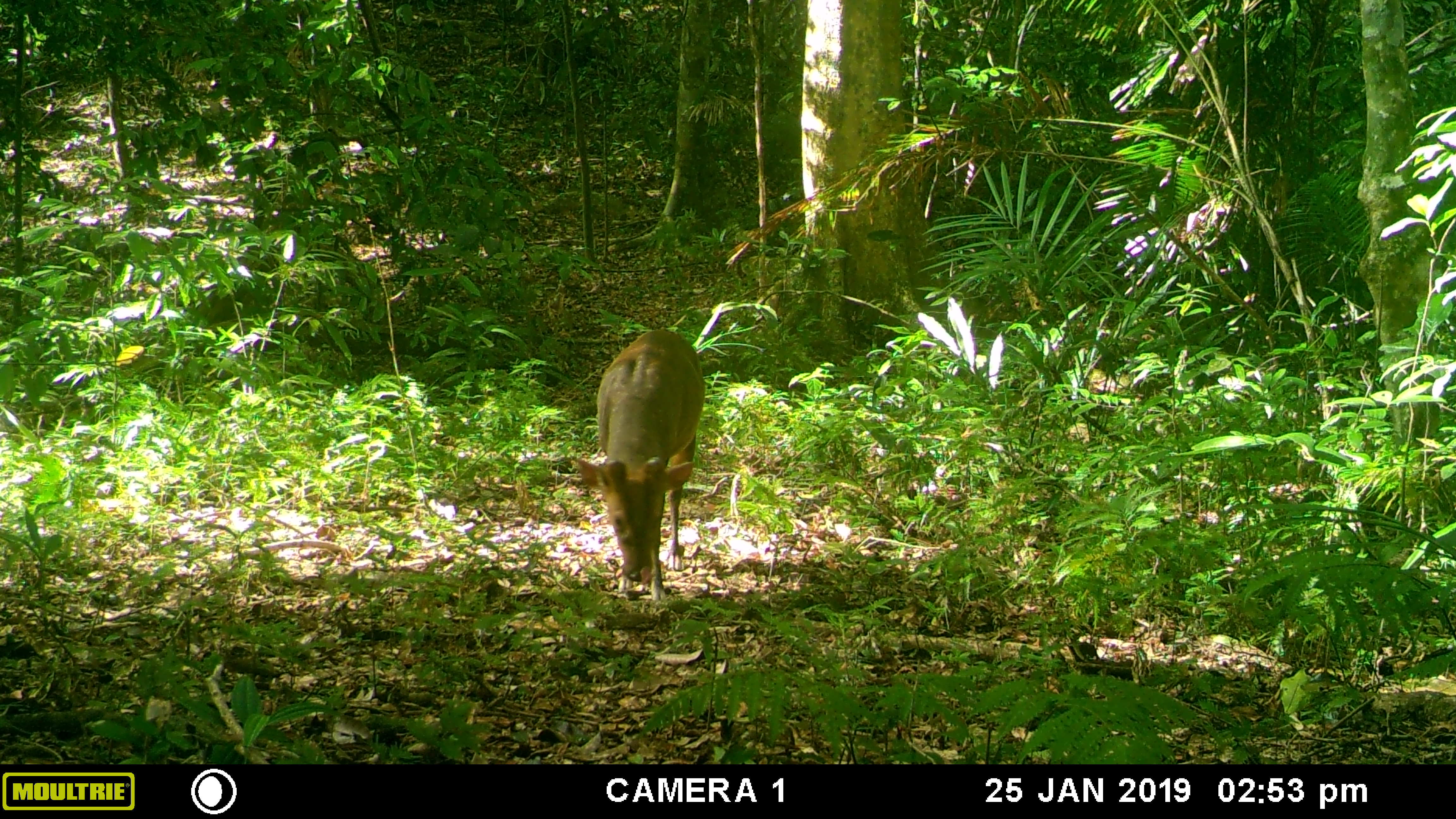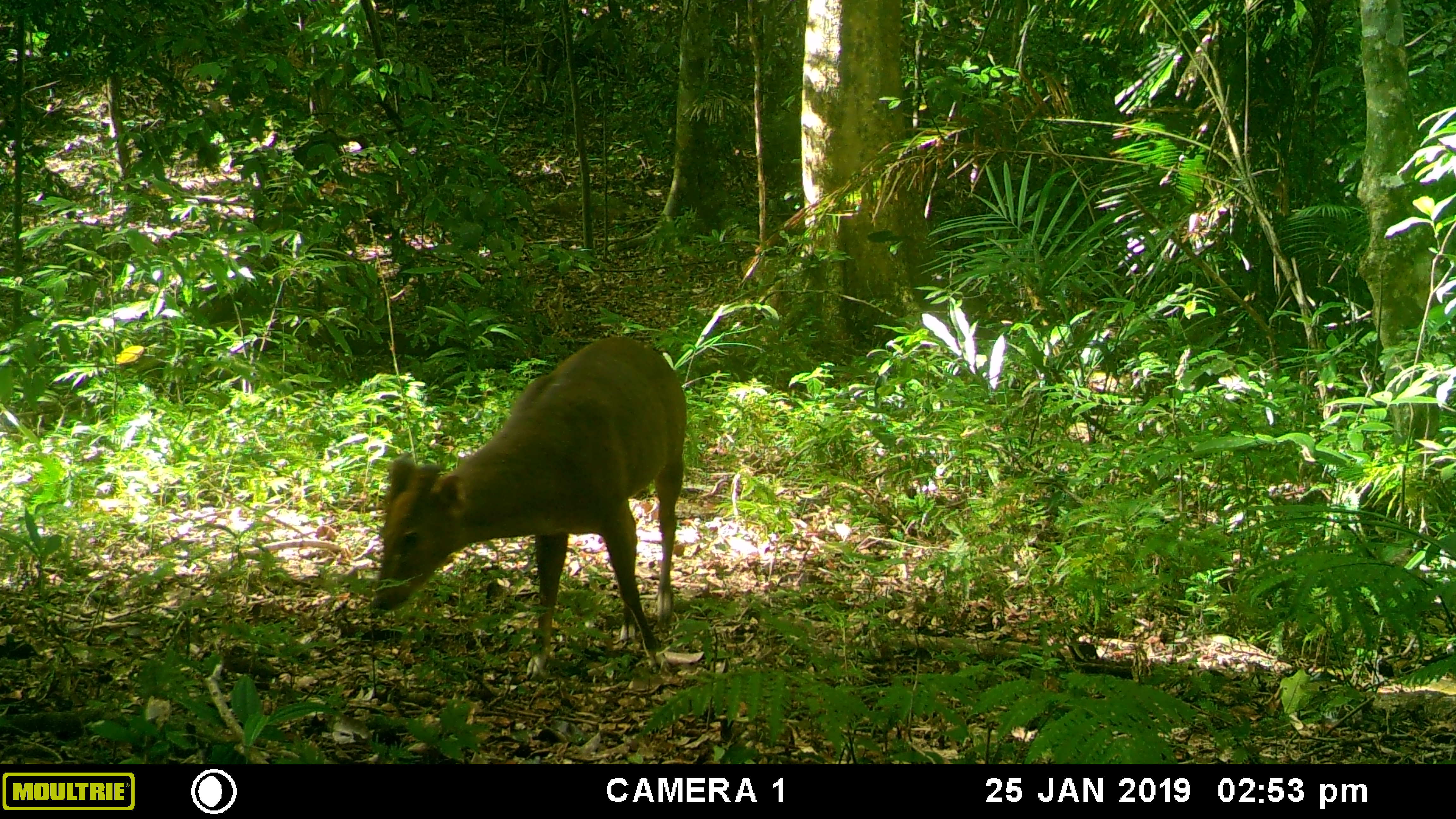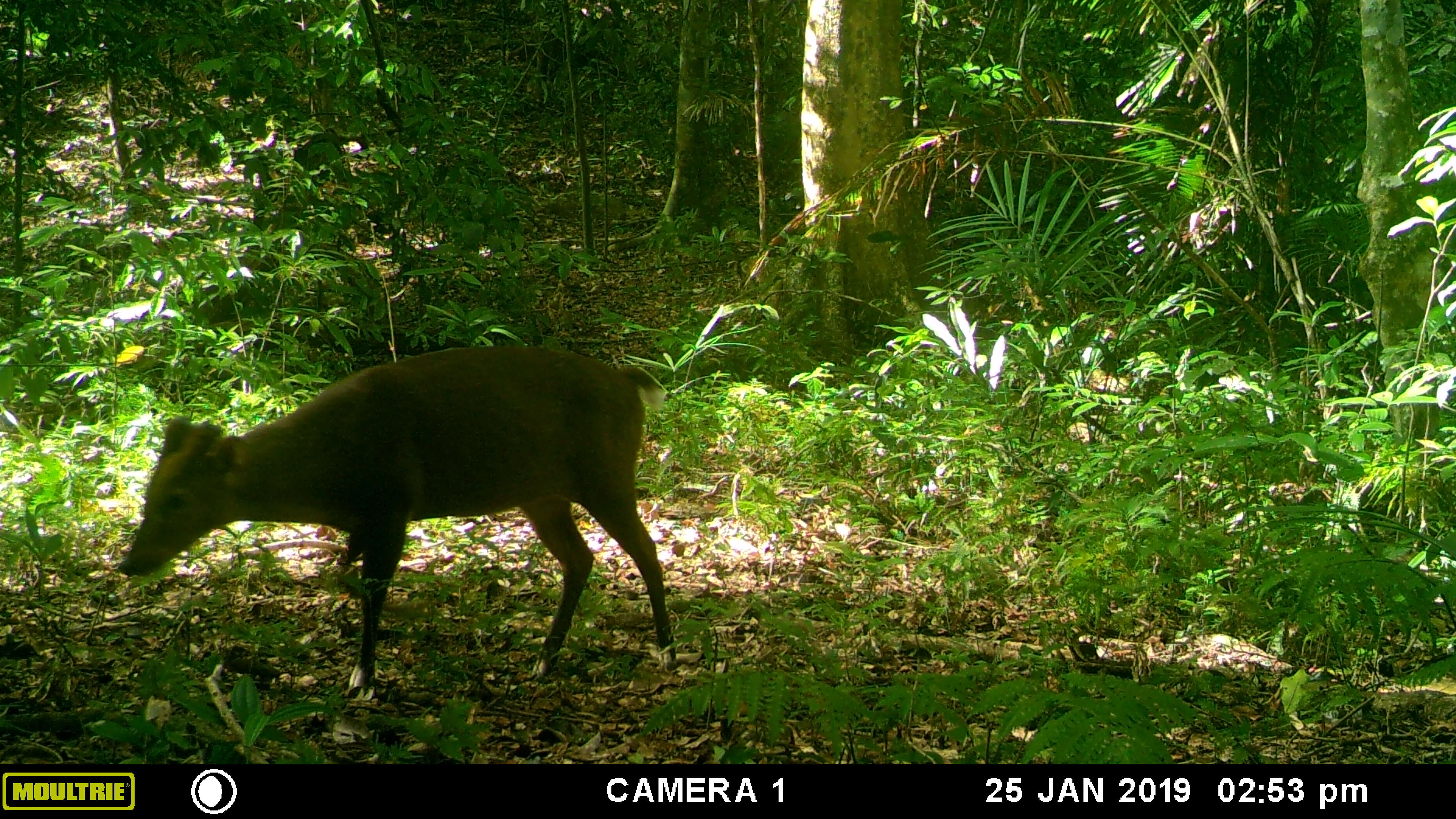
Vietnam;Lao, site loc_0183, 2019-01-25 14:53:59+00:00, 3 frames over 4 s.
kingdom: Animalia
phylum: Chordata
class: Mammalia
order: Artiodactyla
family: Cervidae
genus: Muntiacus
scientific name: Muntiacus vuquangensis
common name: large-antlered muntjac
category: large antlered muntjac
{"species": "large antlered muntjac (large-antlered muntjac) (Muntiacus vuquangensis)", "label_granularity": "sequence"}